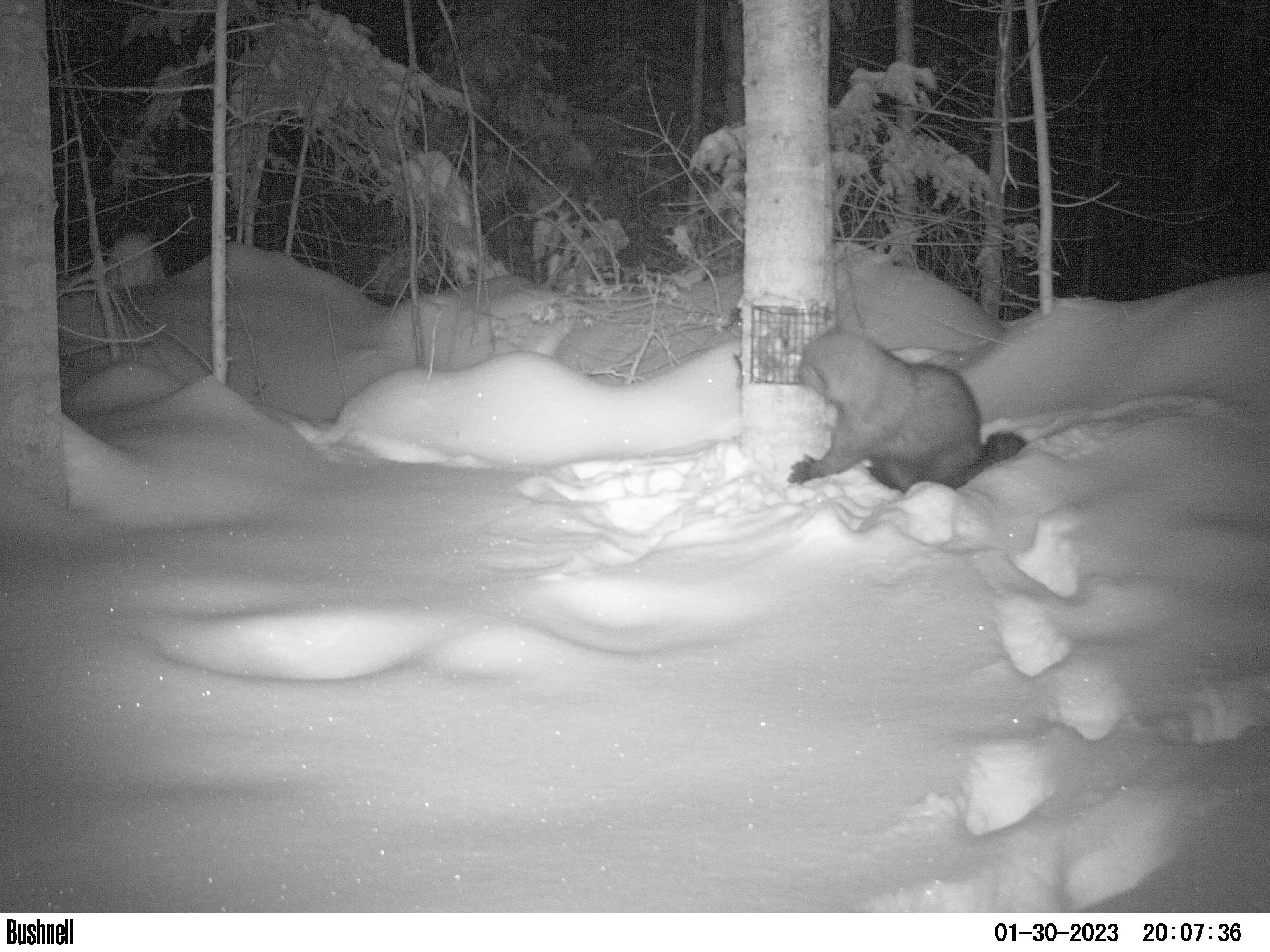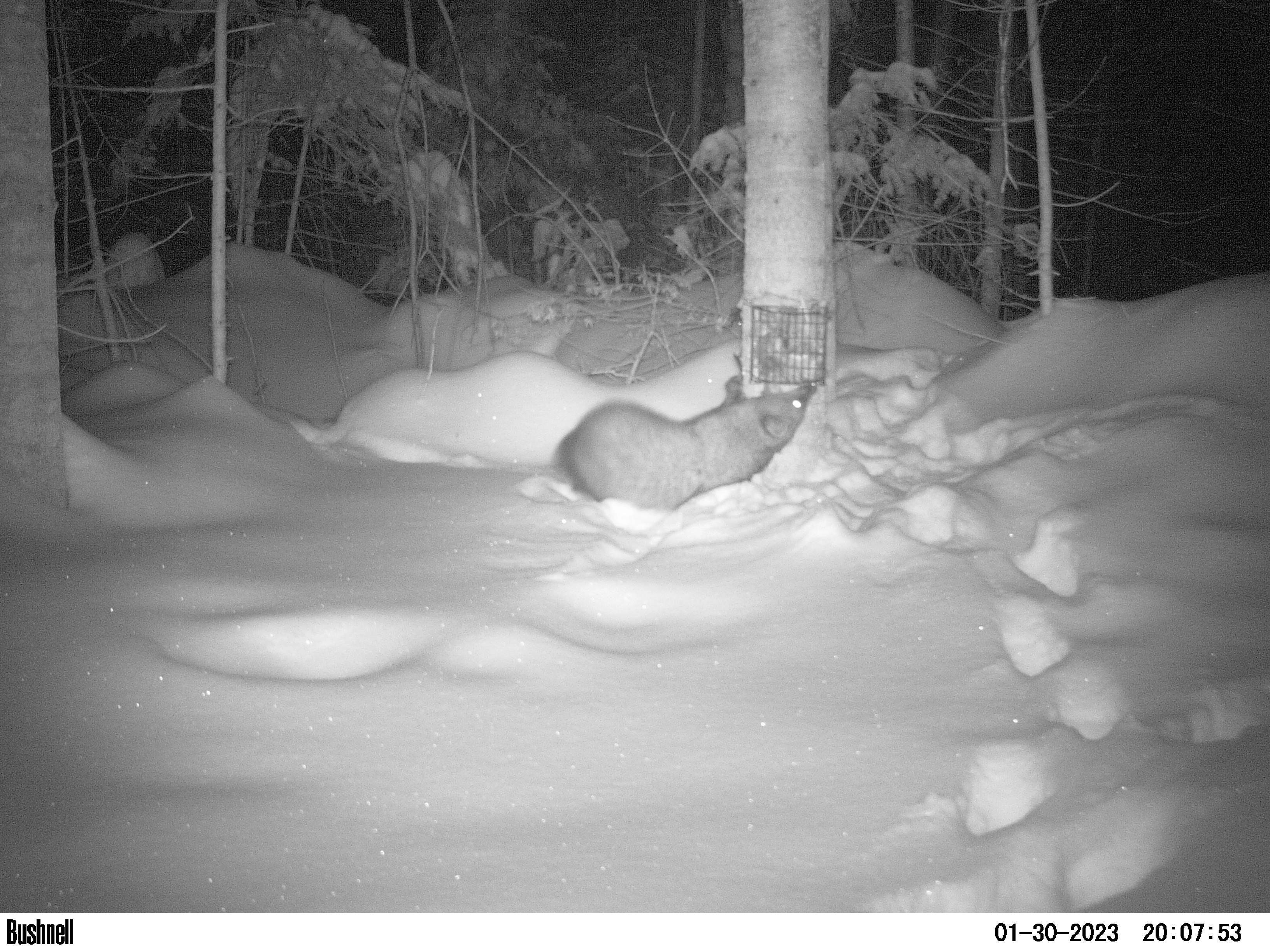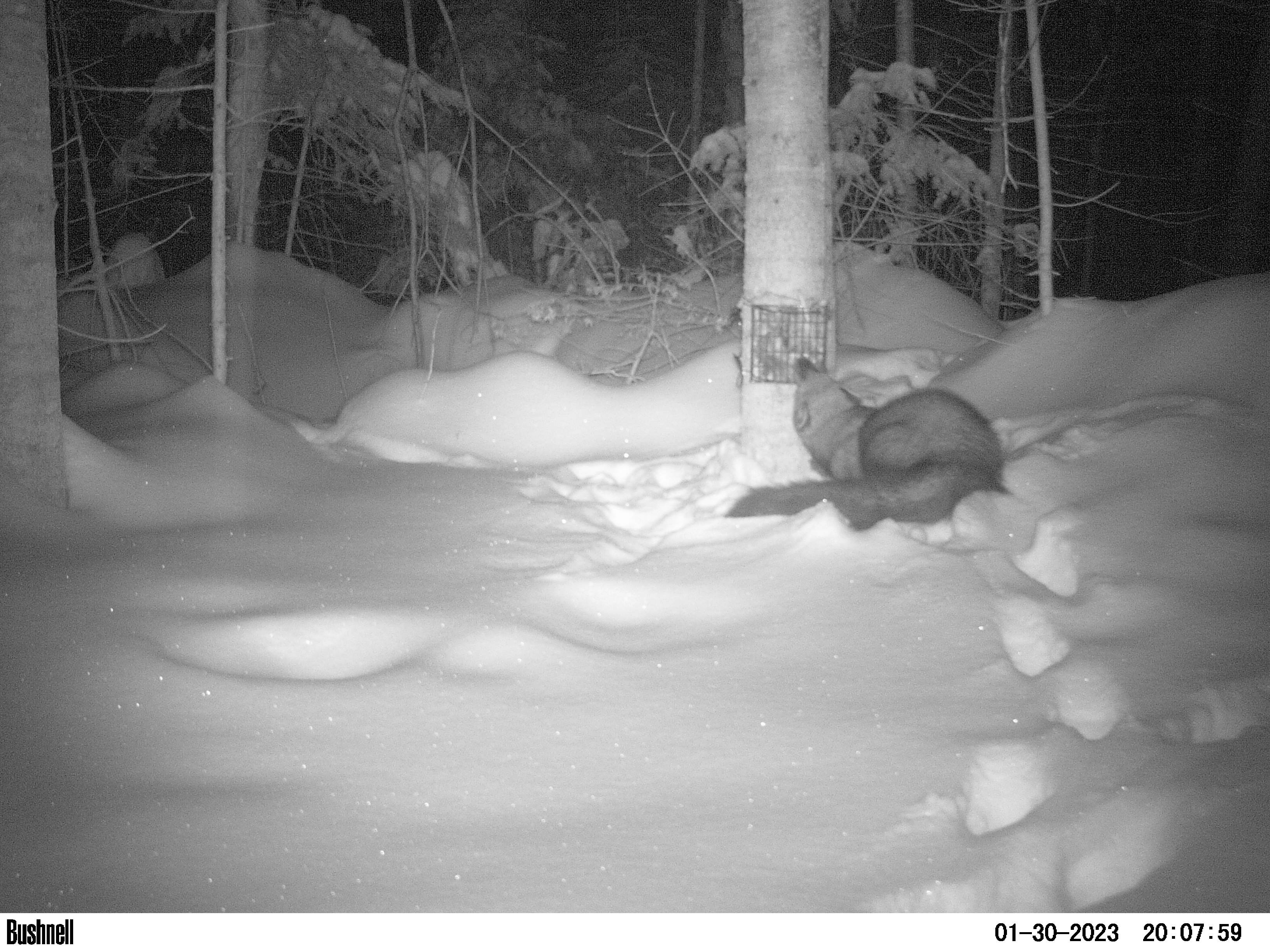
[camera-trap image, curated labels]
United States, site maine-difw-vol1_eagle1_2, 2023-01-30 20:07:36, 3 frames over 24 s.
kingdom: Animalia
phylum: Chordata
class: Mammalia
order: Carnivora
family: Mustelidae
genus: Pekania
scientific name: Pekania pennanti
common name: fisher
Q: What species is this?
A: Fisher (Pekania pennanti).